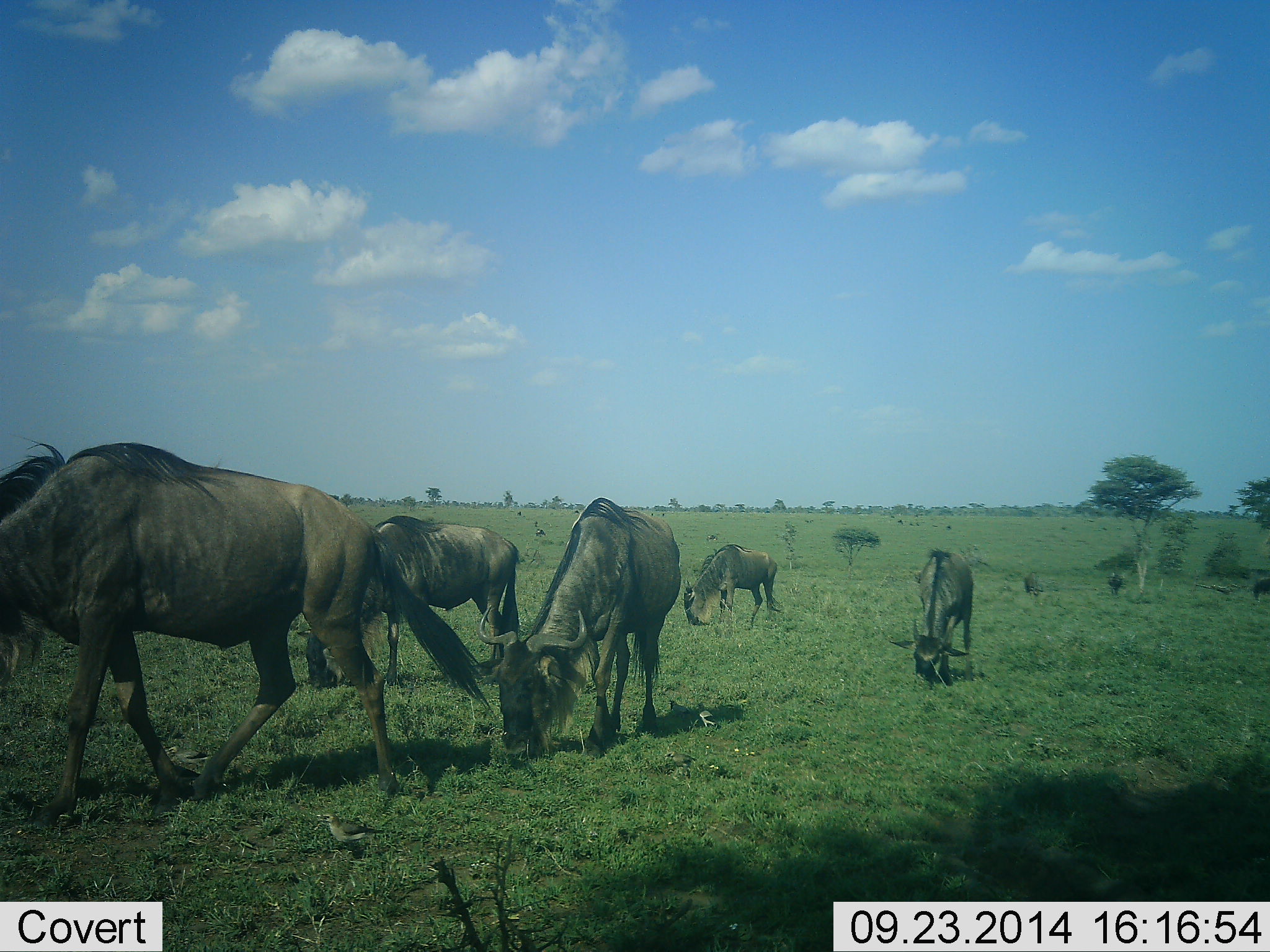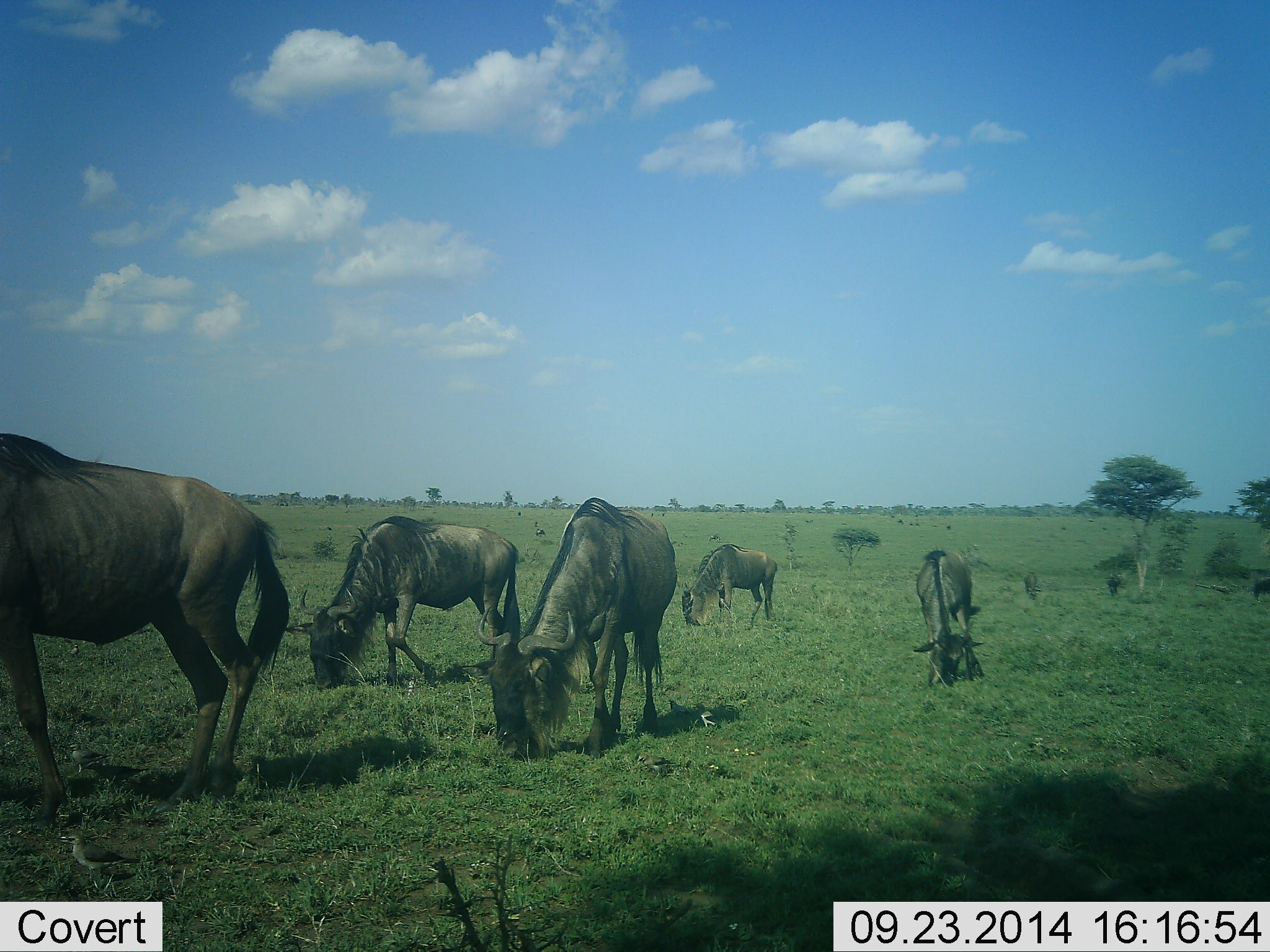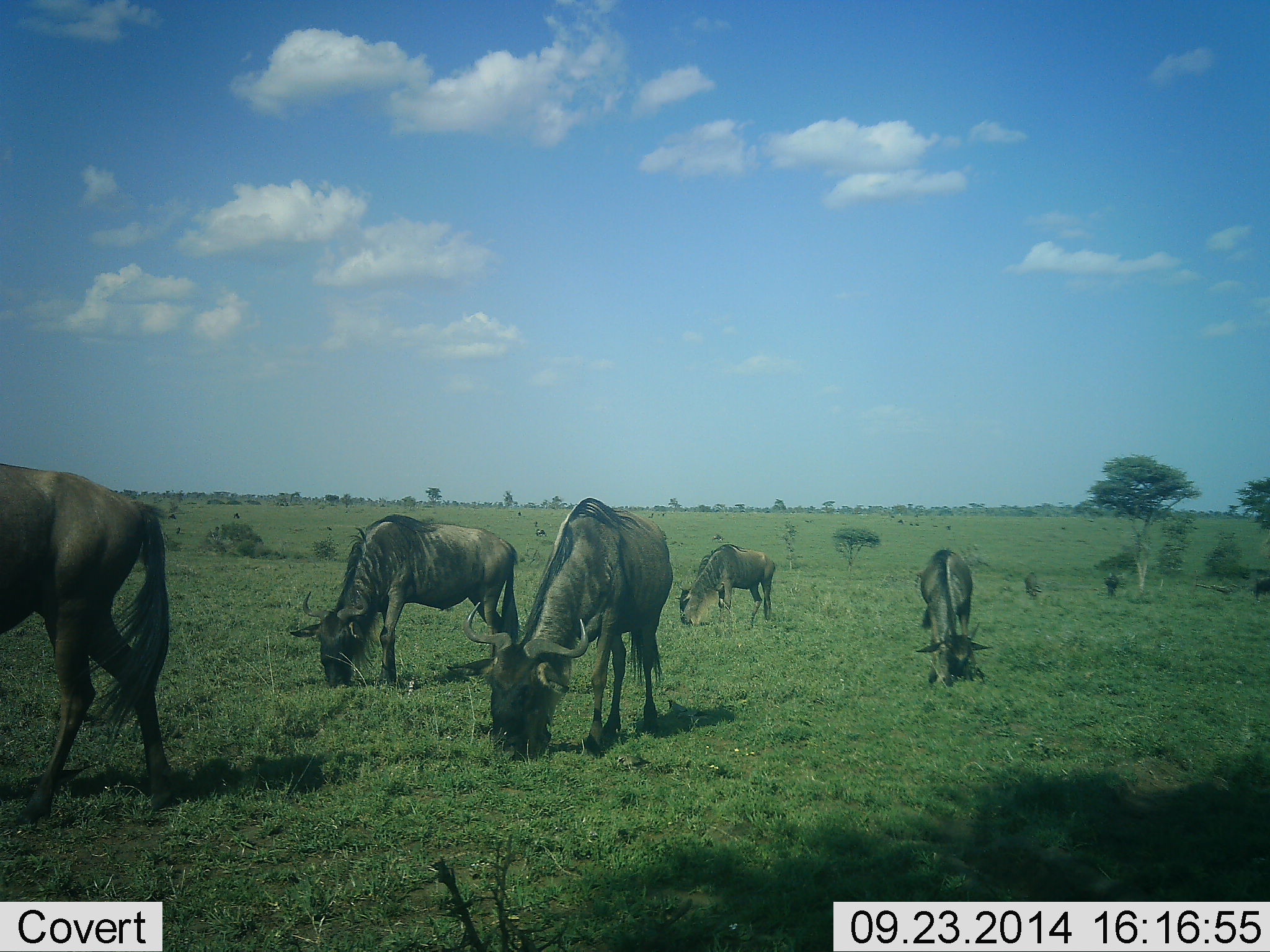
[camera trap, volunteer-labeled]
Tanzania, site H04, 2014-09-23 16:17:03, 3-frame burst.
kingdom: Animalia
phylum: Chordata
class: Mammalia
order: Artiodactyla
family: Bovidae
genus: Connochaetes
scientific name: Connochaetes taurinus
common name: blue wildebeest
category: wildebeest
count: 7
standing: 30%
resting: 0%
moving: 20%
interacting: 0%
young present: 0%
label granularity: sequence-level